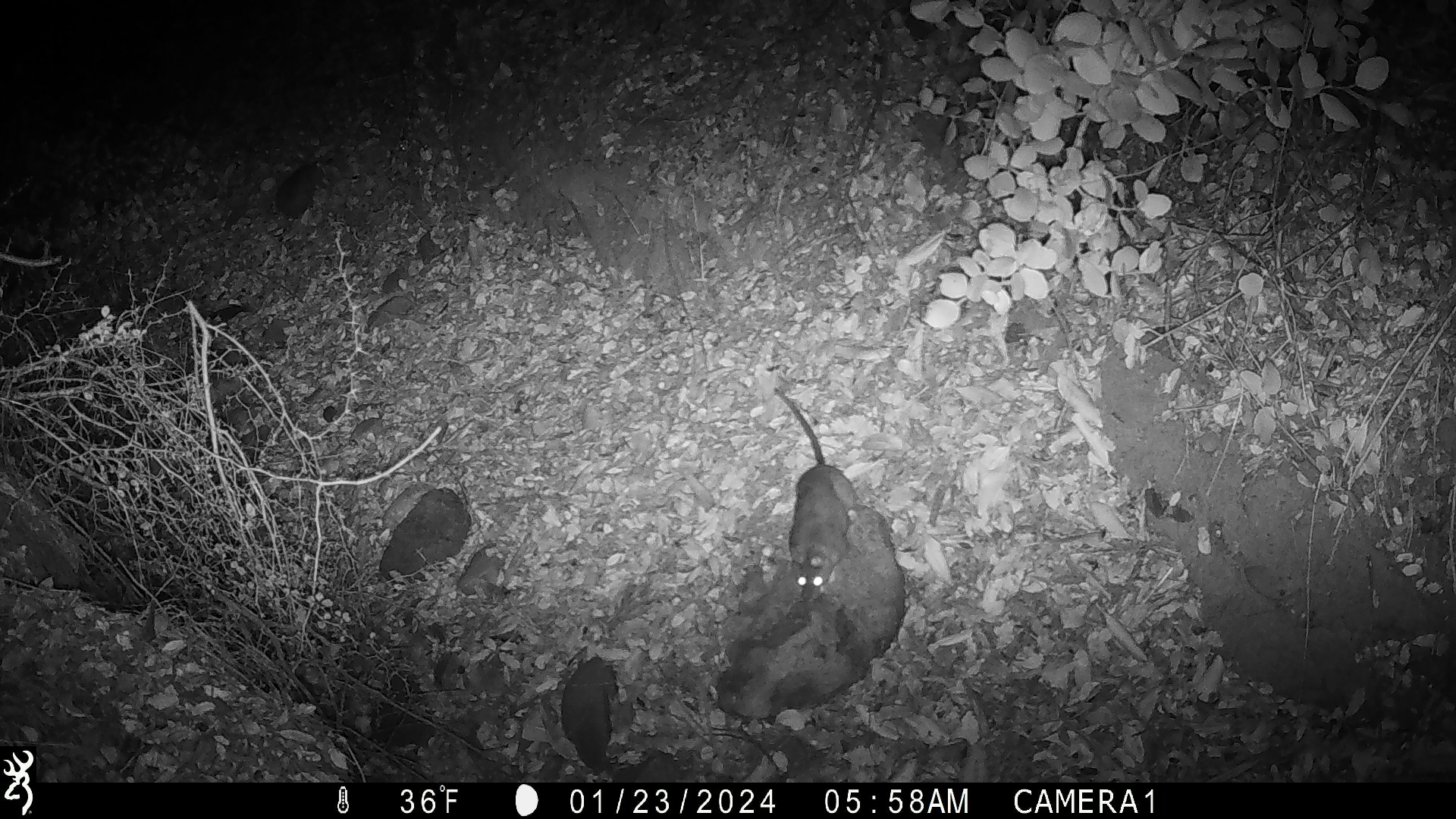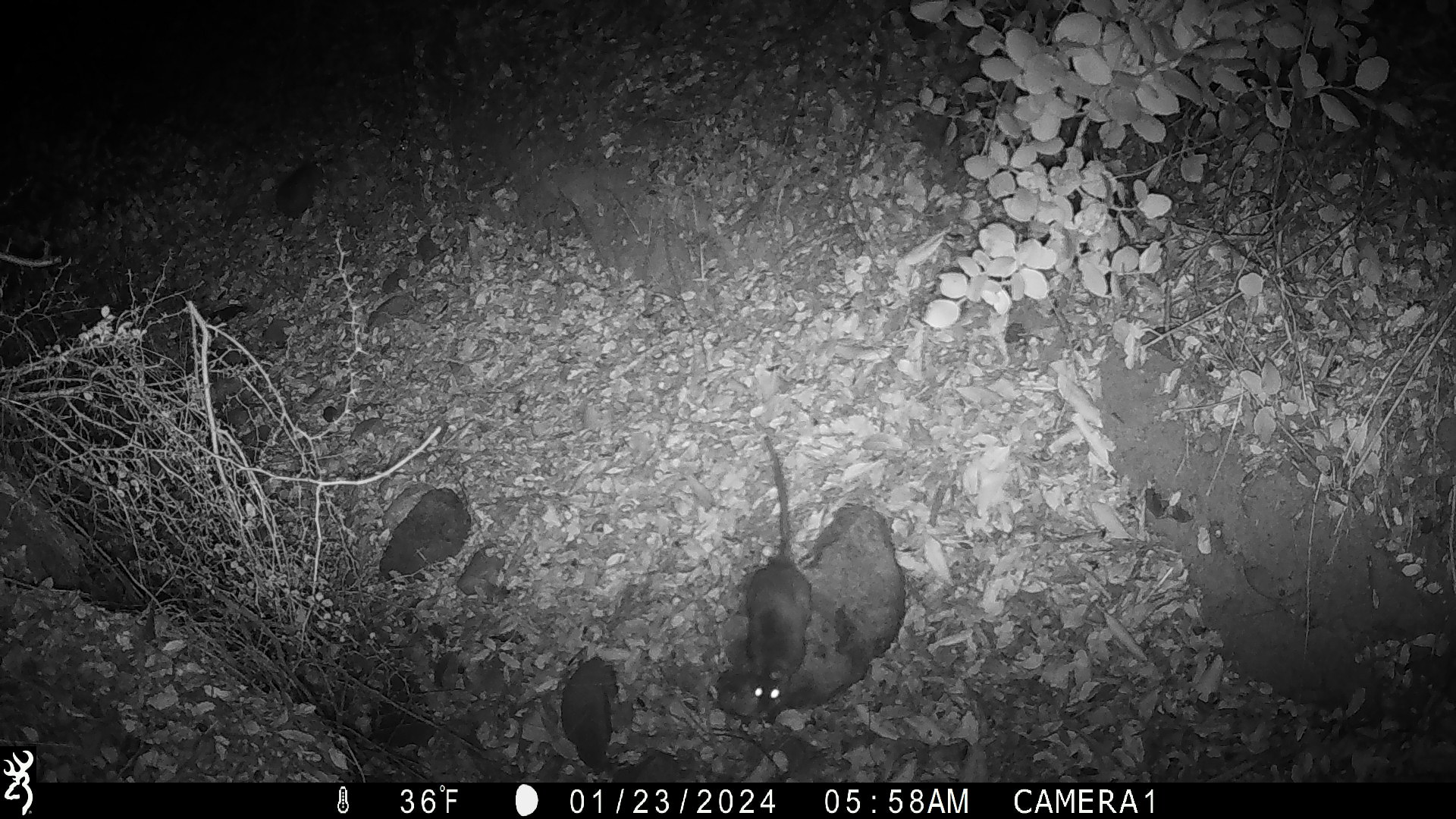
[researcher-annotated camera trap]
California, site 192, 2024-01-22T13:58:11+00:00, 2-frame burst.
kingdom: Animalia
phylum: Chordata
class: Mammalia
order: Rodentia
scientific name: Rodentia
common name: mouse or rat